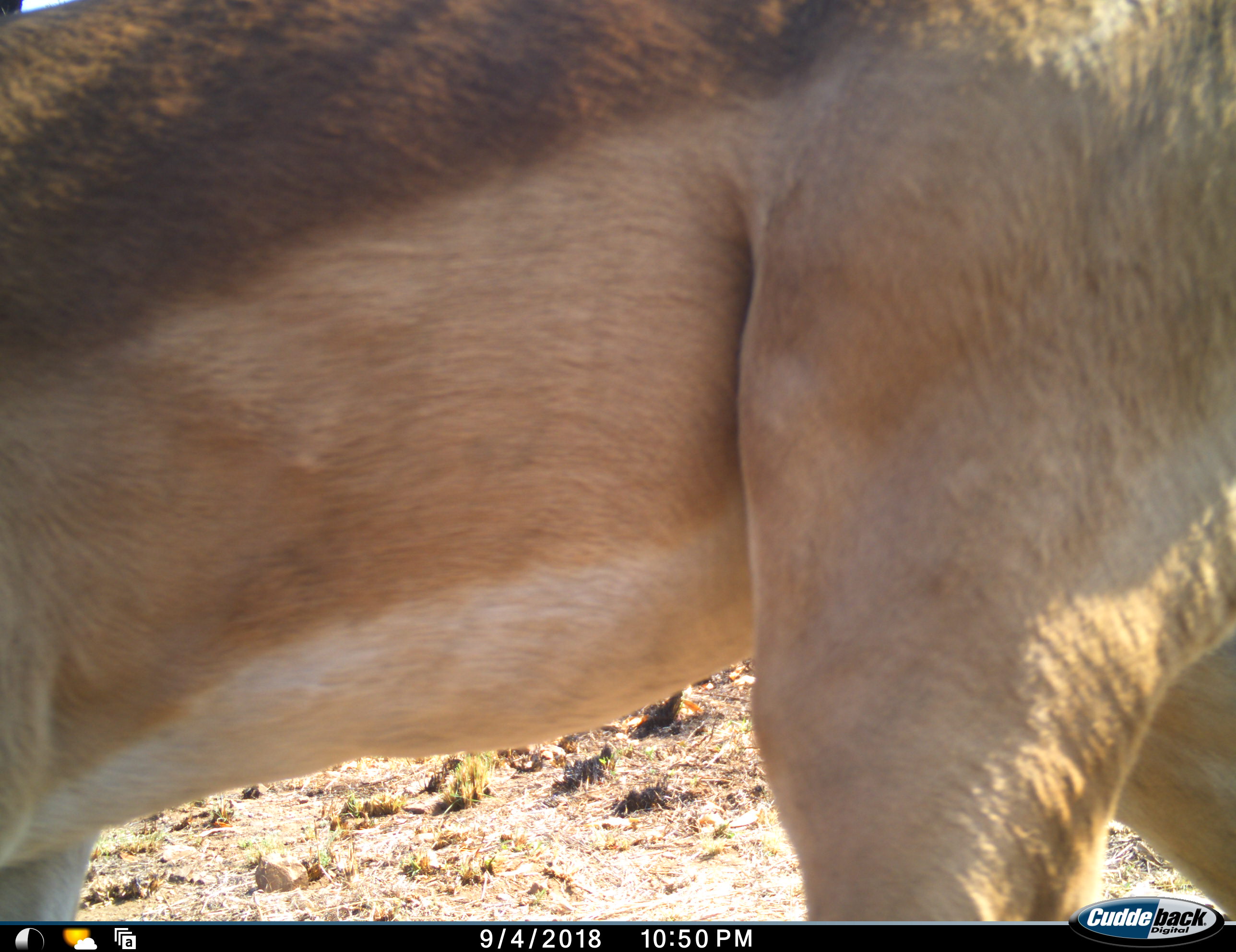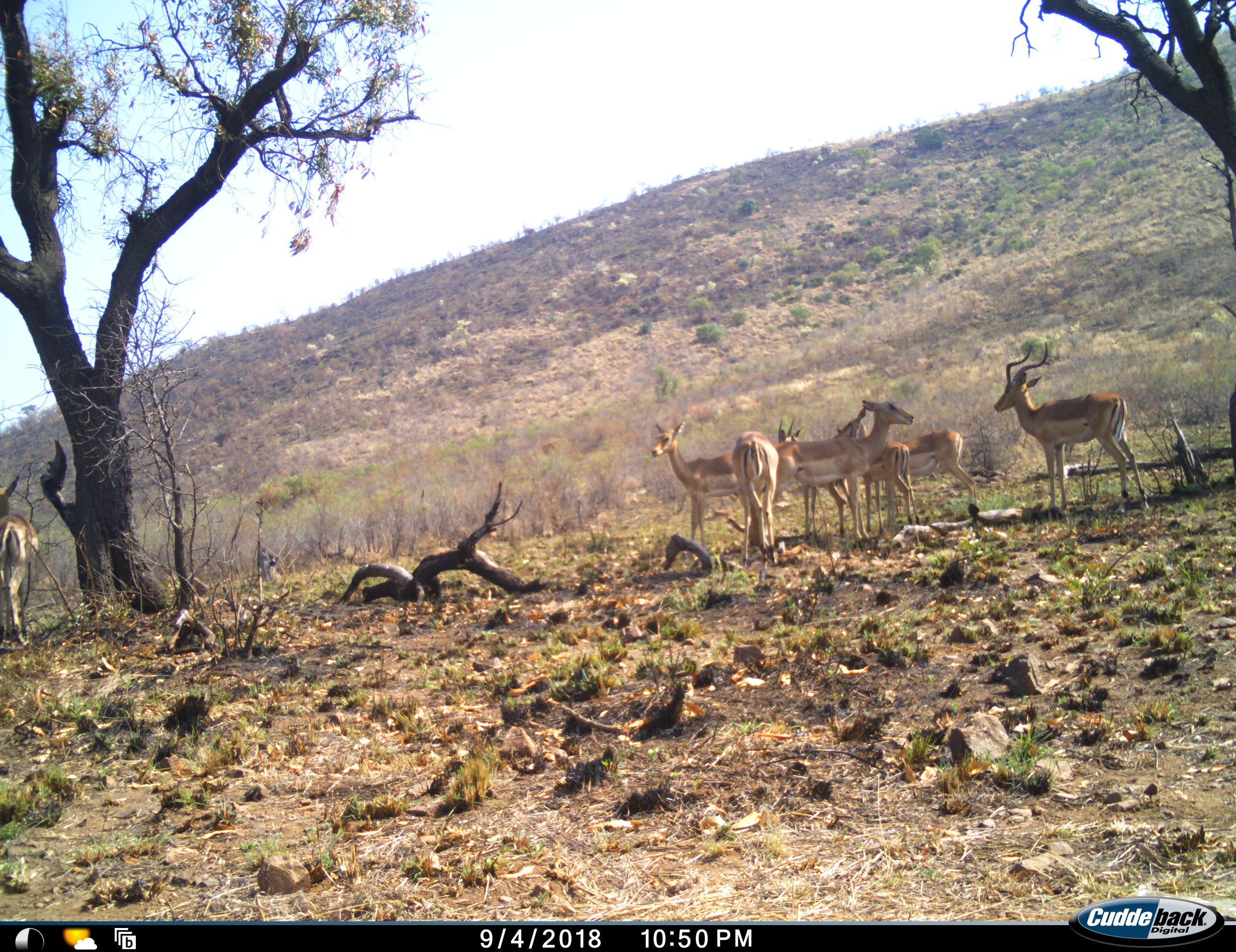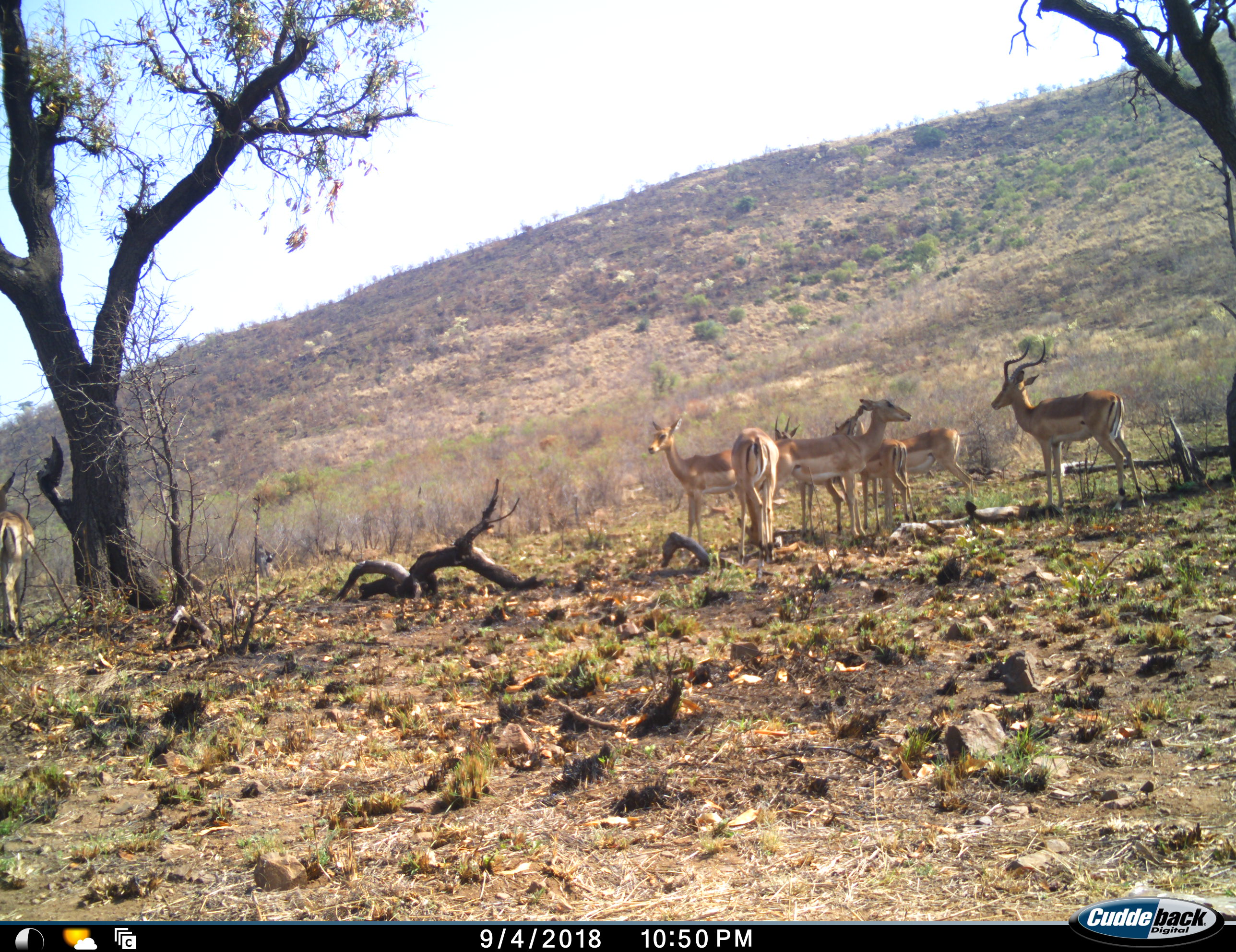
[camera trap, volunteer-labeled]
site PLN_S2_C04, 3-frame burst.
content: unidentified animal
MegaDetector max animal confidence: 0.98